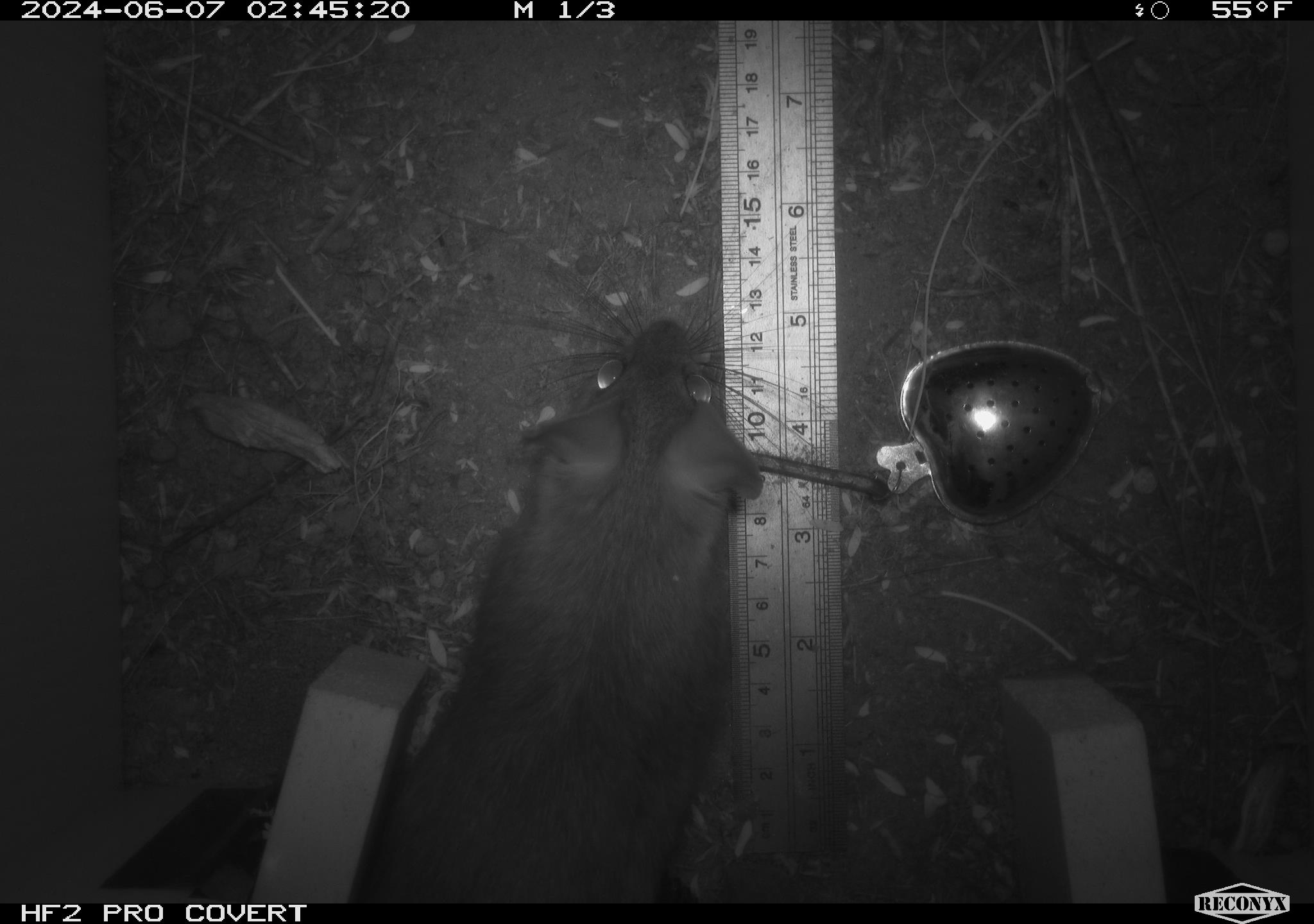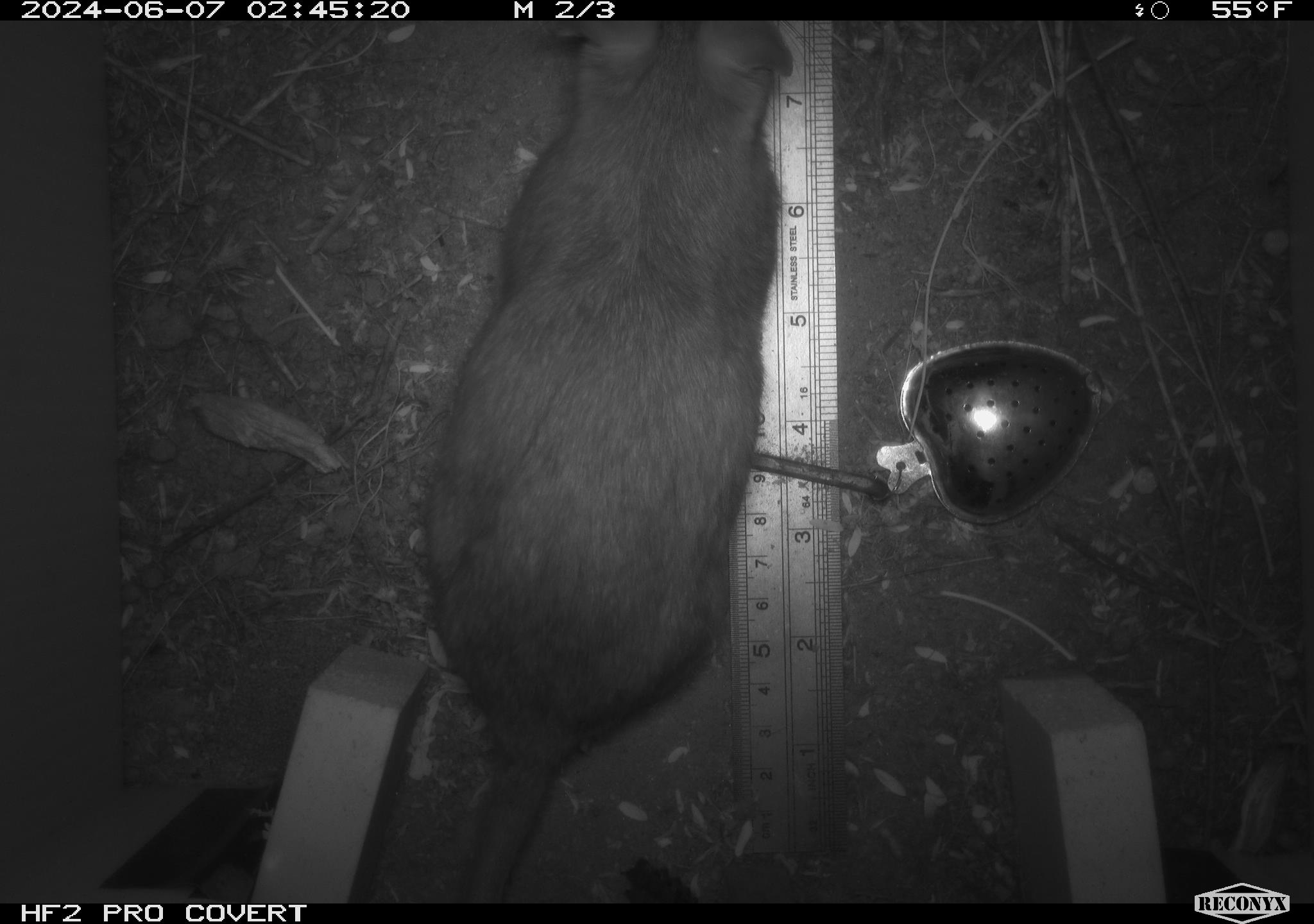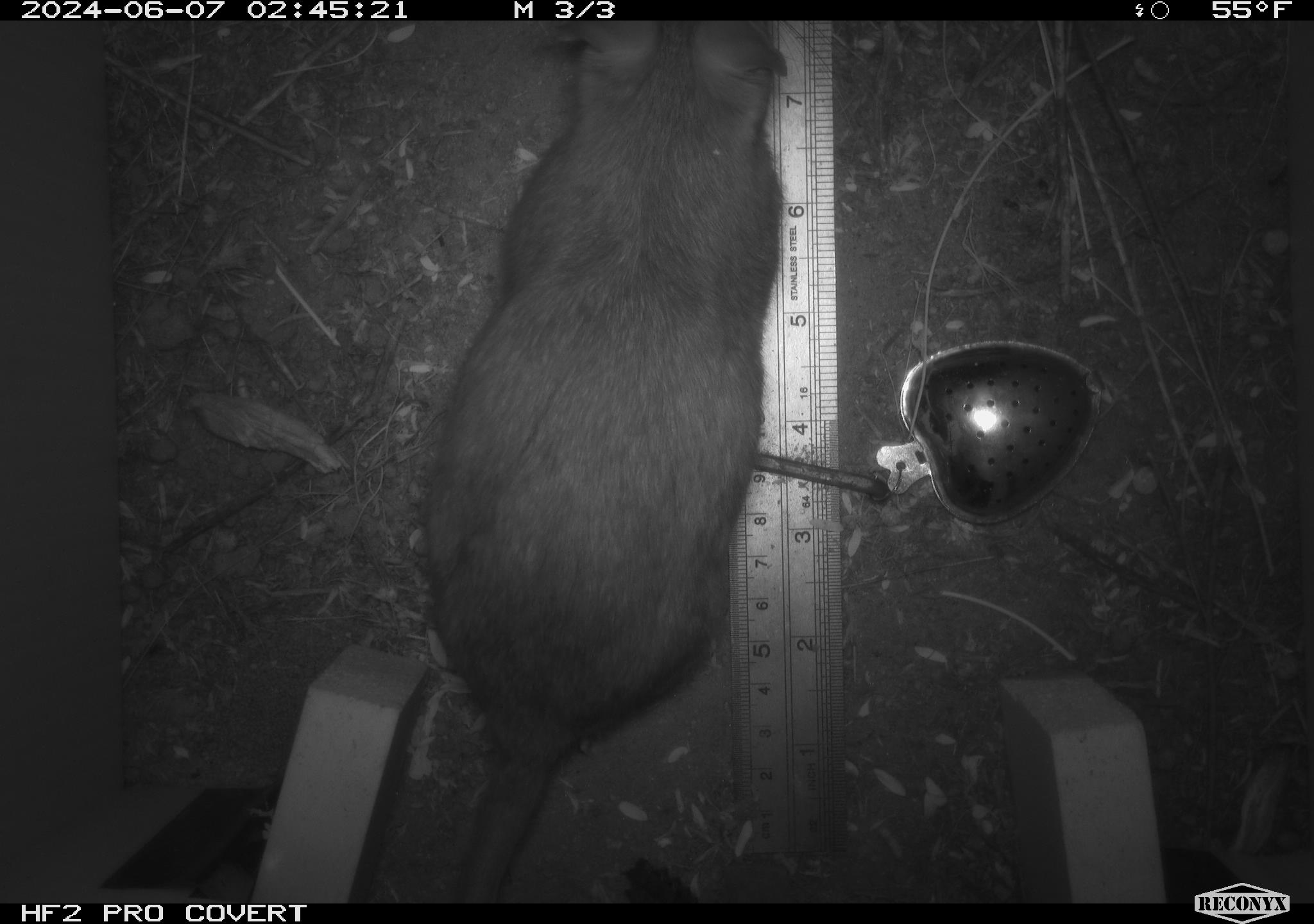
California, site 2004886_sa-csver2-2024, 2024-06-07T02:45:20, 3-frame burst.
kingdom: Animalia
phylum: Chordata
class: Mammalia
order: Rodentia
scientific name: Rodentia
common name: rodent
Rodent (Rodentia).